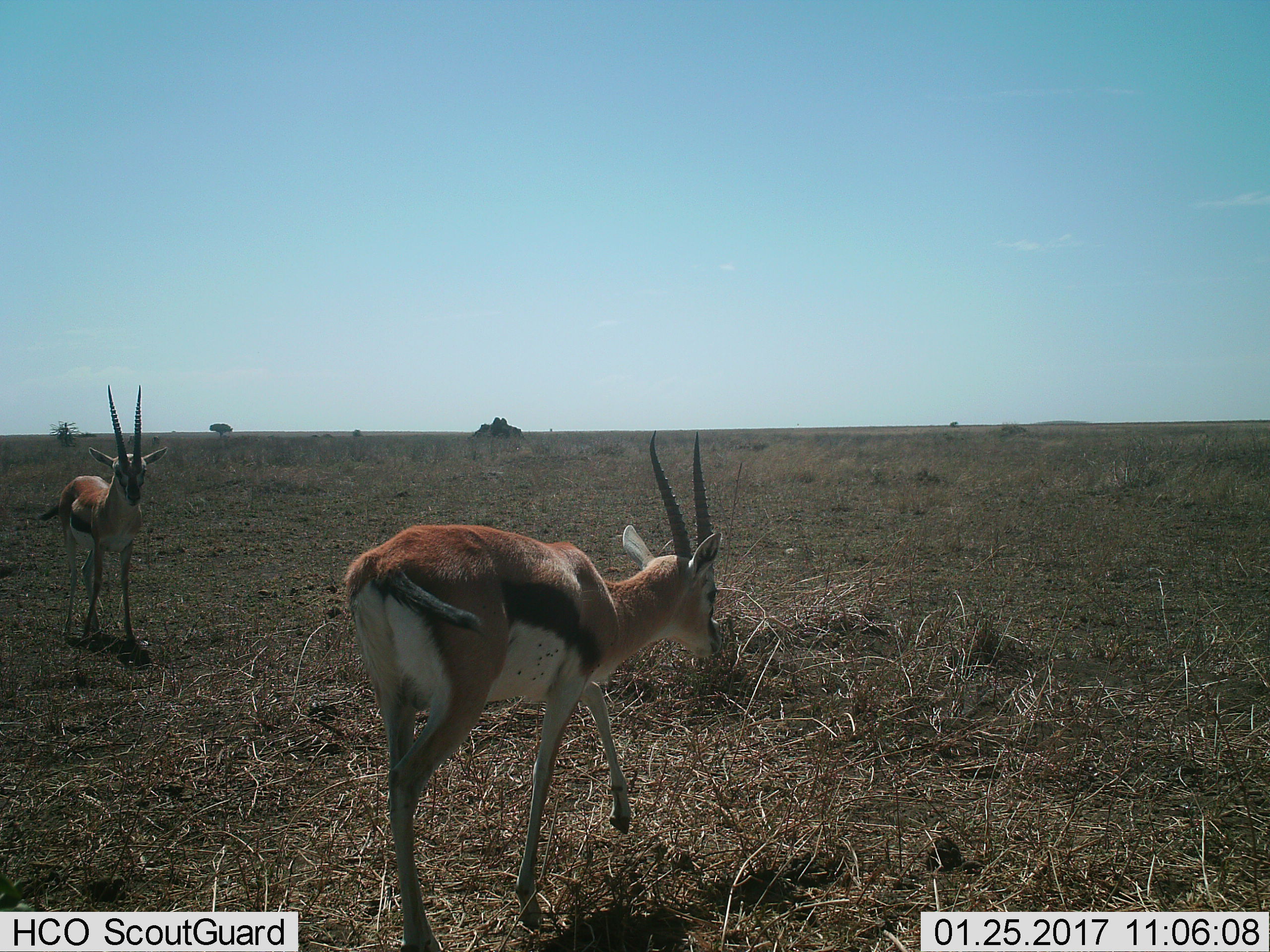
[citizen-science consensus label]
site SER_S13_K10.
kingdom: Animalia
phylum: Chordata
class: Mammalia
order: Artiodactyla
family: Bovidae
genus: Eudorcas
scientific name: Eudorcas thomsonii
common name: thomson's gazelle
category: gazellethomsons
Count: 2.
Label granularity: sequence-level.